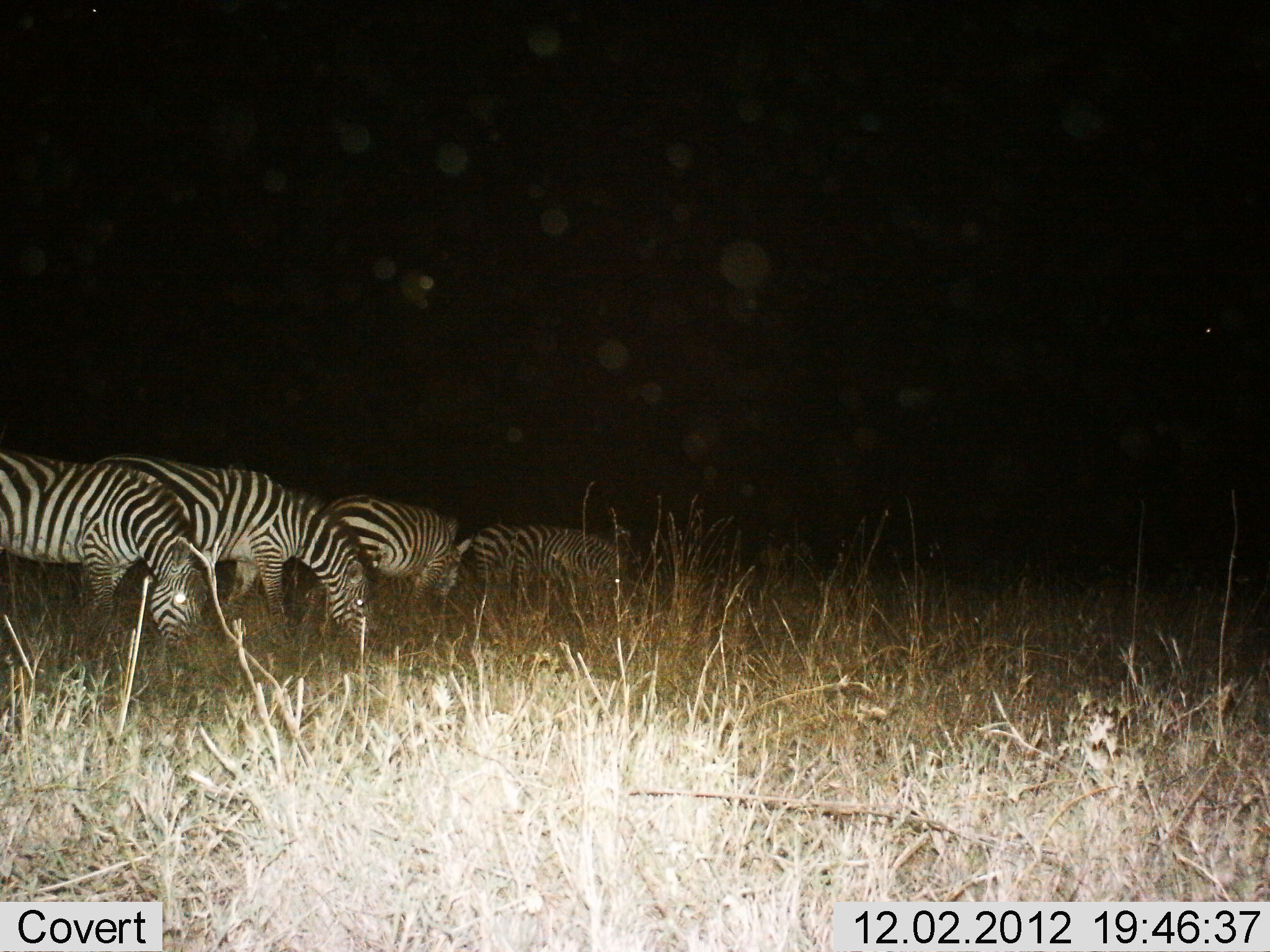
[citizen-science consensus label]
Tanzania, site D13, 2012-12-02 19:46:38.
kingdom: Animalia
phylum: Chordata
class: Mammalia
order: Perissodactyla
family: Equidae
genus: Equus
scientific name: Equus quagga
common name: plains zebra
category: zebra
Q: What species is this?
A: Zebra (plains zebra) (Equus quagga).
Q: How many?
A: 4.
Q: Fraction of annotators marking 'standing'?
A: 30%.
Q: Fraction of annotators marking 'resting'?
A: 0%.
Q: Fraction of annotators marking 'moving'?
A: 0%.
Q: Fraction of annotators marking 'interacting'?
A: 0%.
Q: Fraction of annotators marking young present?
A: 0%.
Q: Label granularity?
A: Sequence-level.